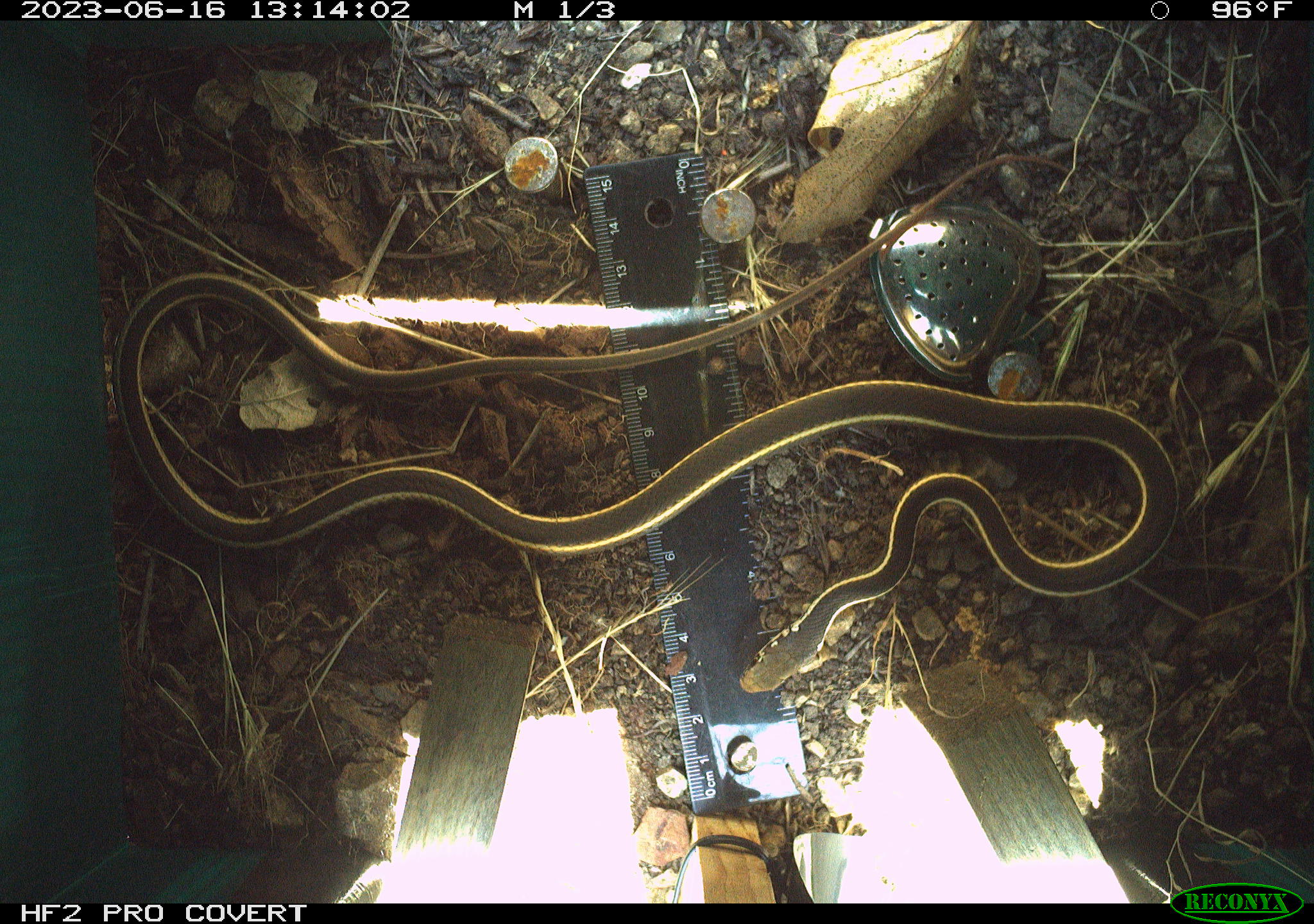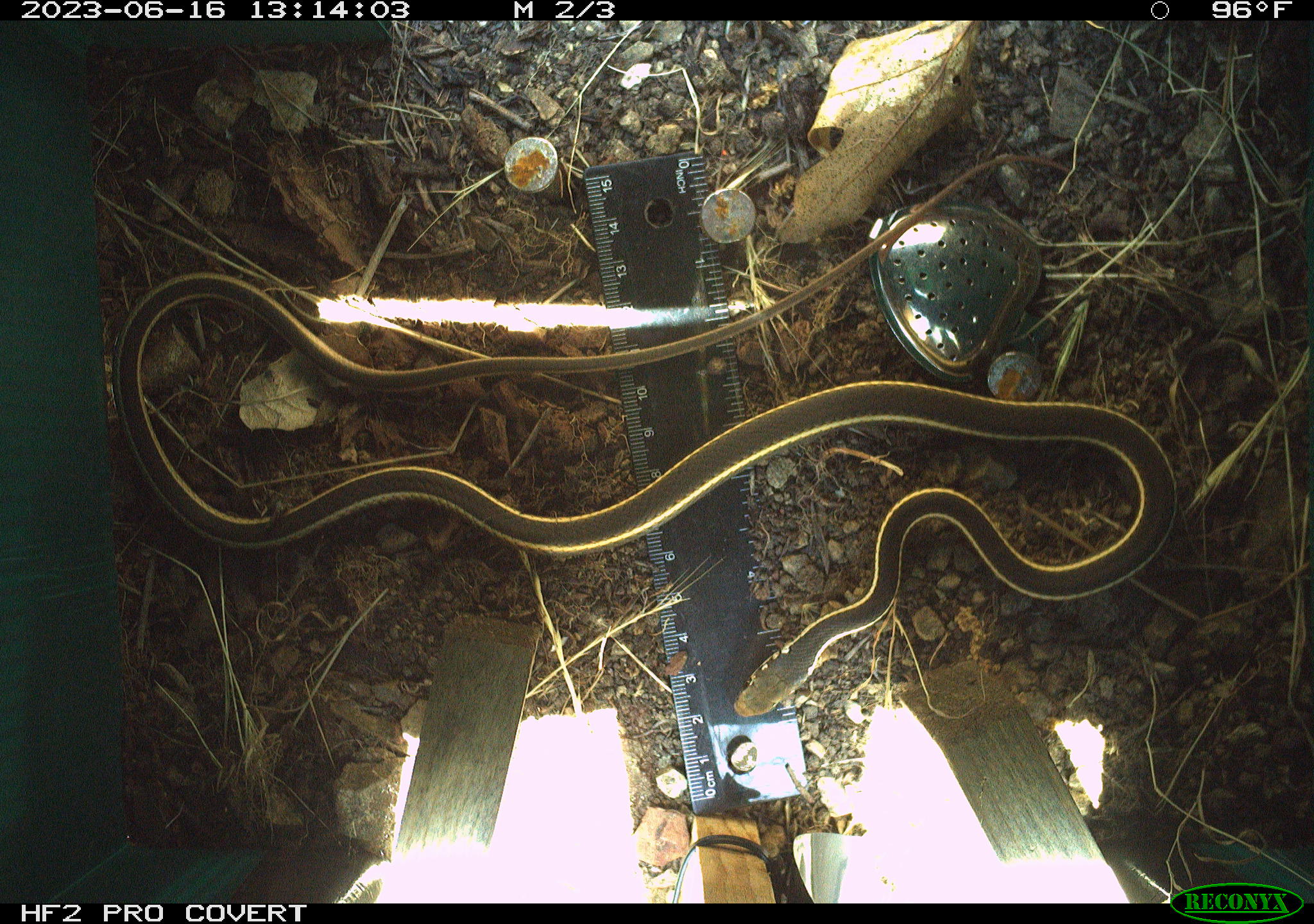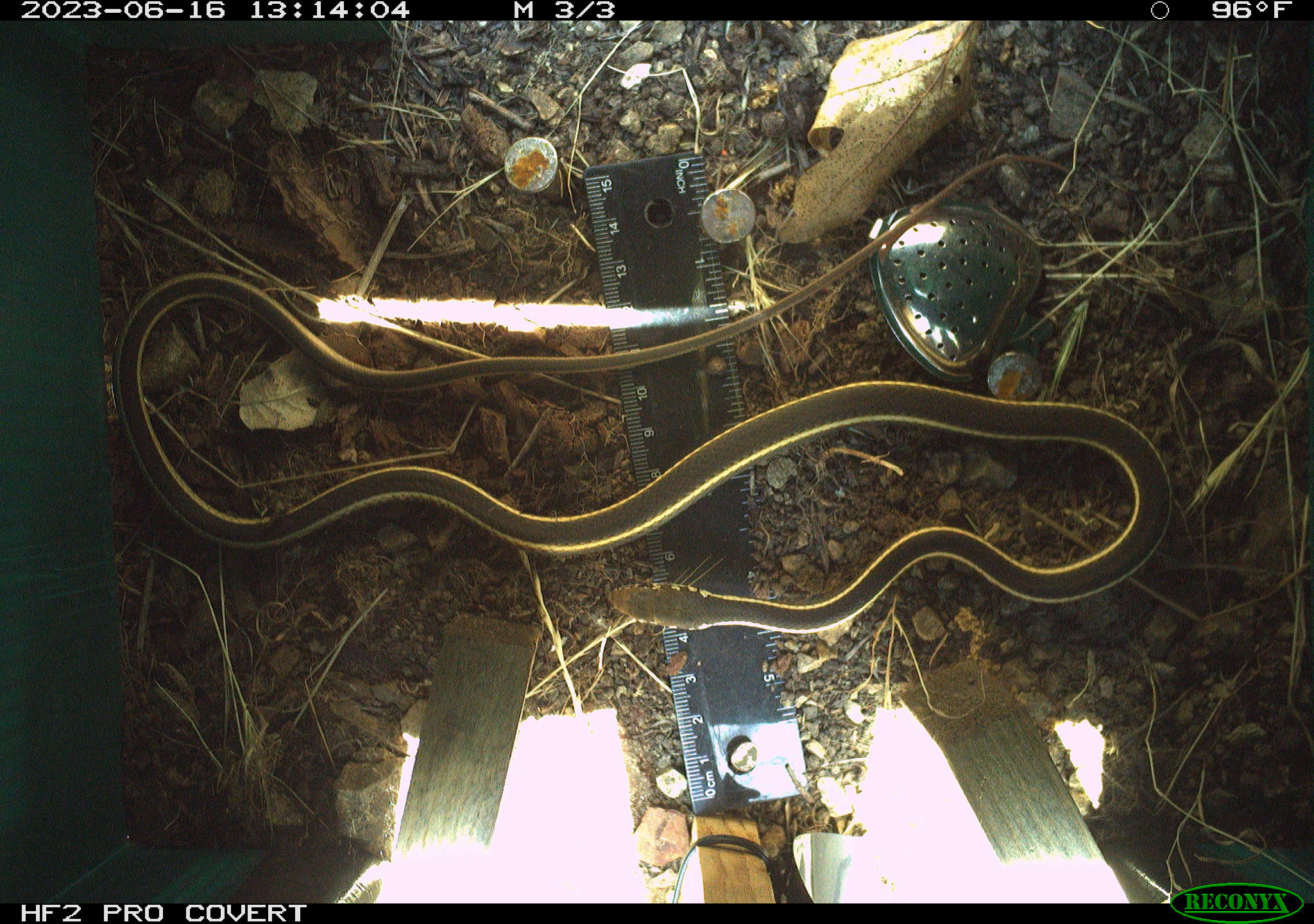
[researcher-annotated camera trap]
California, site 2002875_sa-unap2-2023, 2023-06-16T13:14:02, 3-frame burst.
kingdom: Animalia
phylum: Chordata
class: Reptilia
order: Squamata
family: Colubridae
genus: Masticophis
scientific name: Masticophis lateralis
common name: striped racer